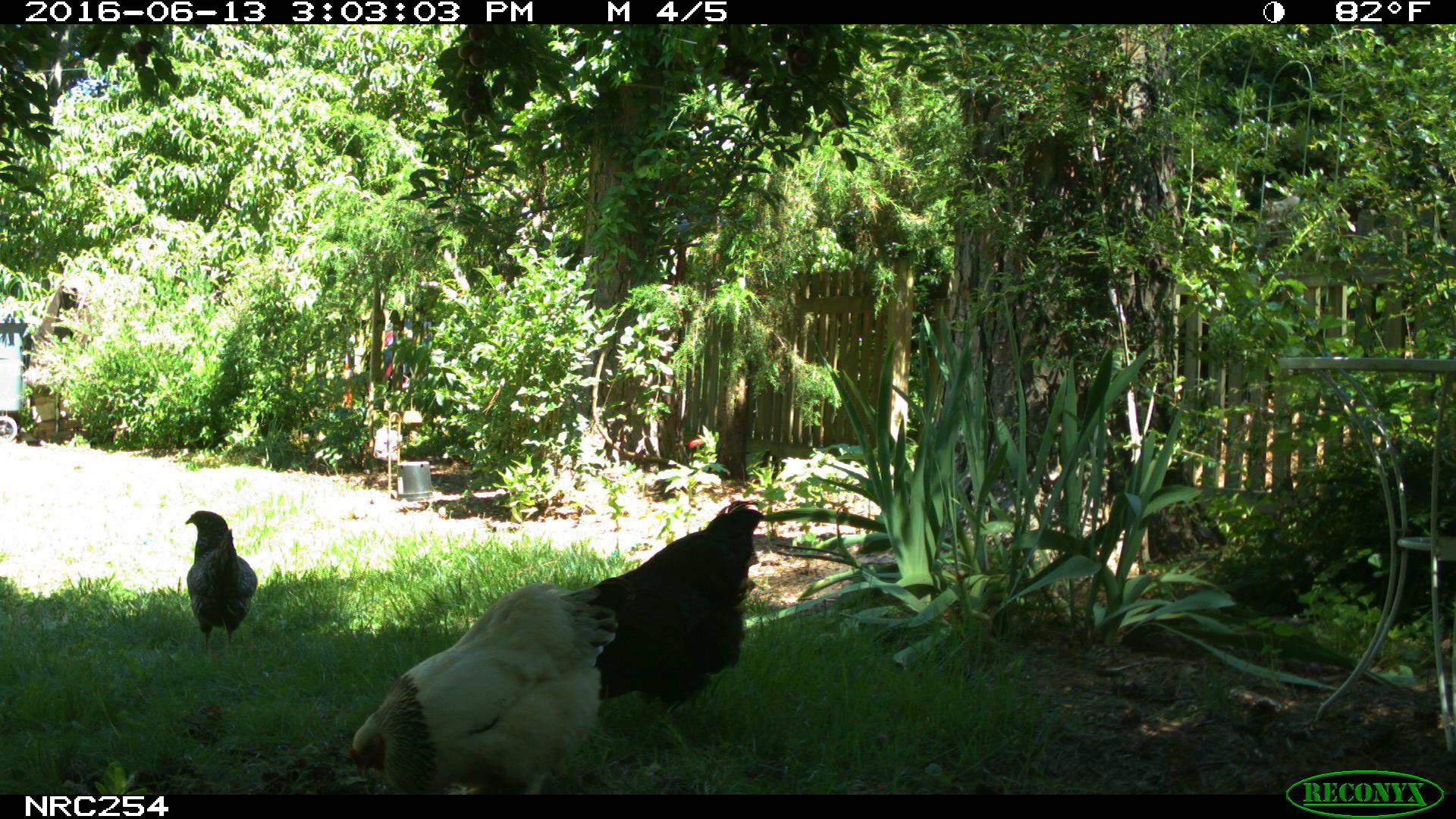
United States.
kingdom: Animalia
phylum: Chordata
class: Aves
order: Galliformes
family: Phasianidae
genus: Gallus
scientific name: Gallus gallus domesticus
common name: domestic chicken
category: Chicken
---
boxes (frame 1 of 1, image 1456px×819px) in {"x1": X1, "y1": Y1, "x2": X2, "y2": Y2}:
Chicken: {"x1": 326, "y1": 562, "x2": 621, "y2": 803}; {"x1": 595, "y1": 479, "x2": 766, "y2": 740}; {"x1": 181, "y1": 506, "x2": 259, "y2": 651}